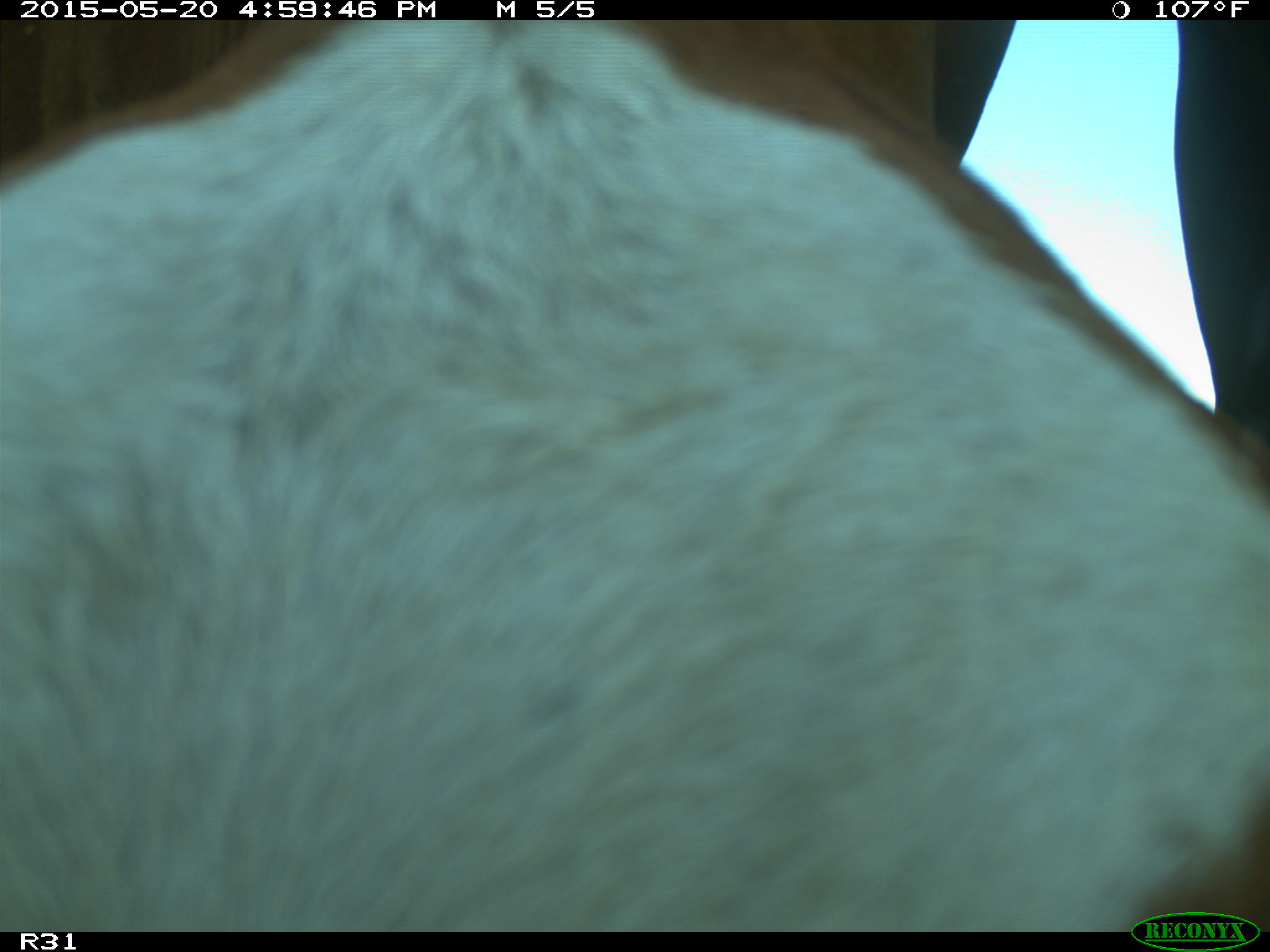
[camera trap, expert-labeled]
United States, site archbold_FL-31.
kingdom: Animalia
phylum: Chordata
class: Mammalia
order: Artiodactyla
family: Bovidae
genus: Bos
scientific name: Bos taurus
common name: domestic cow